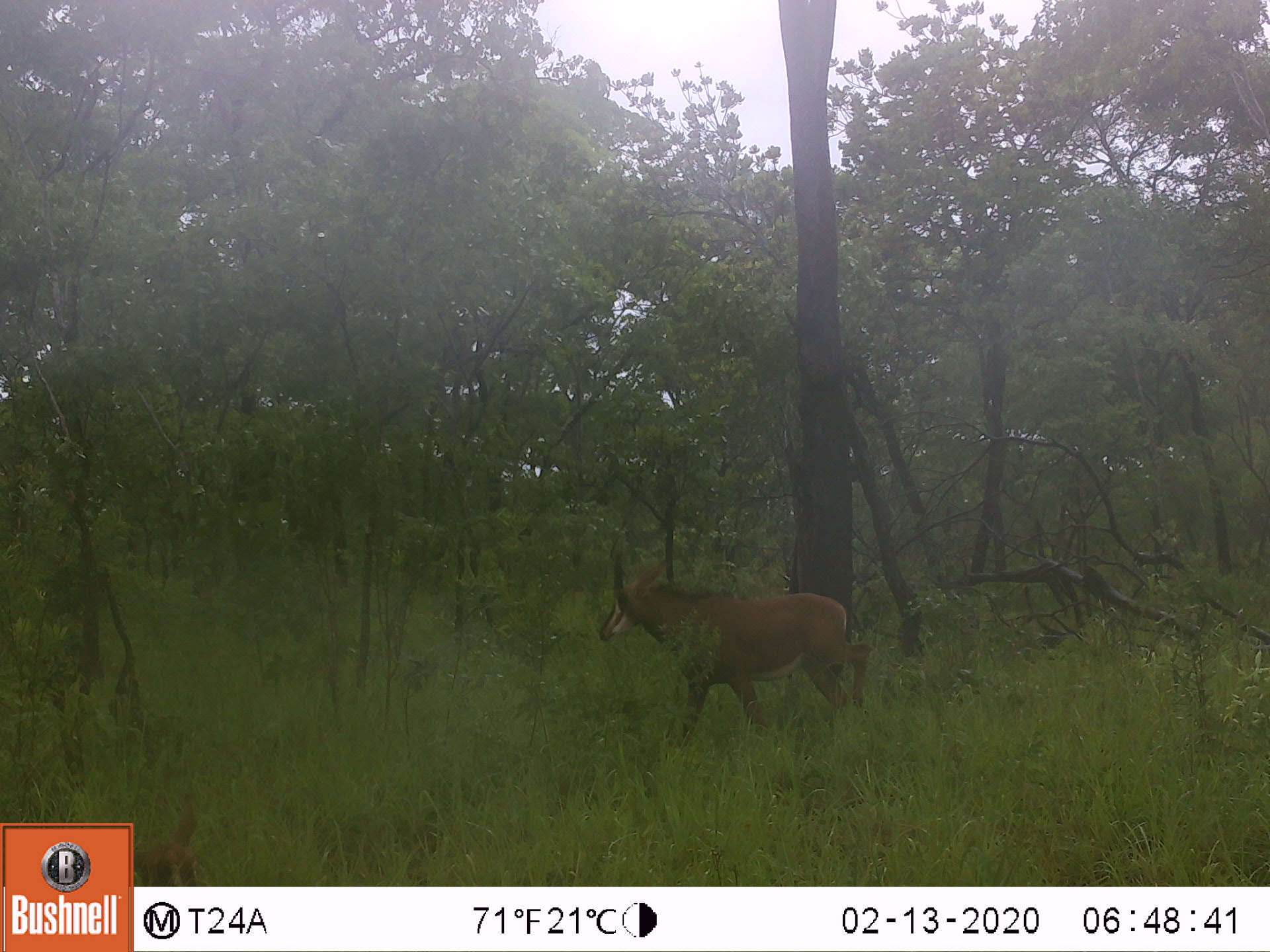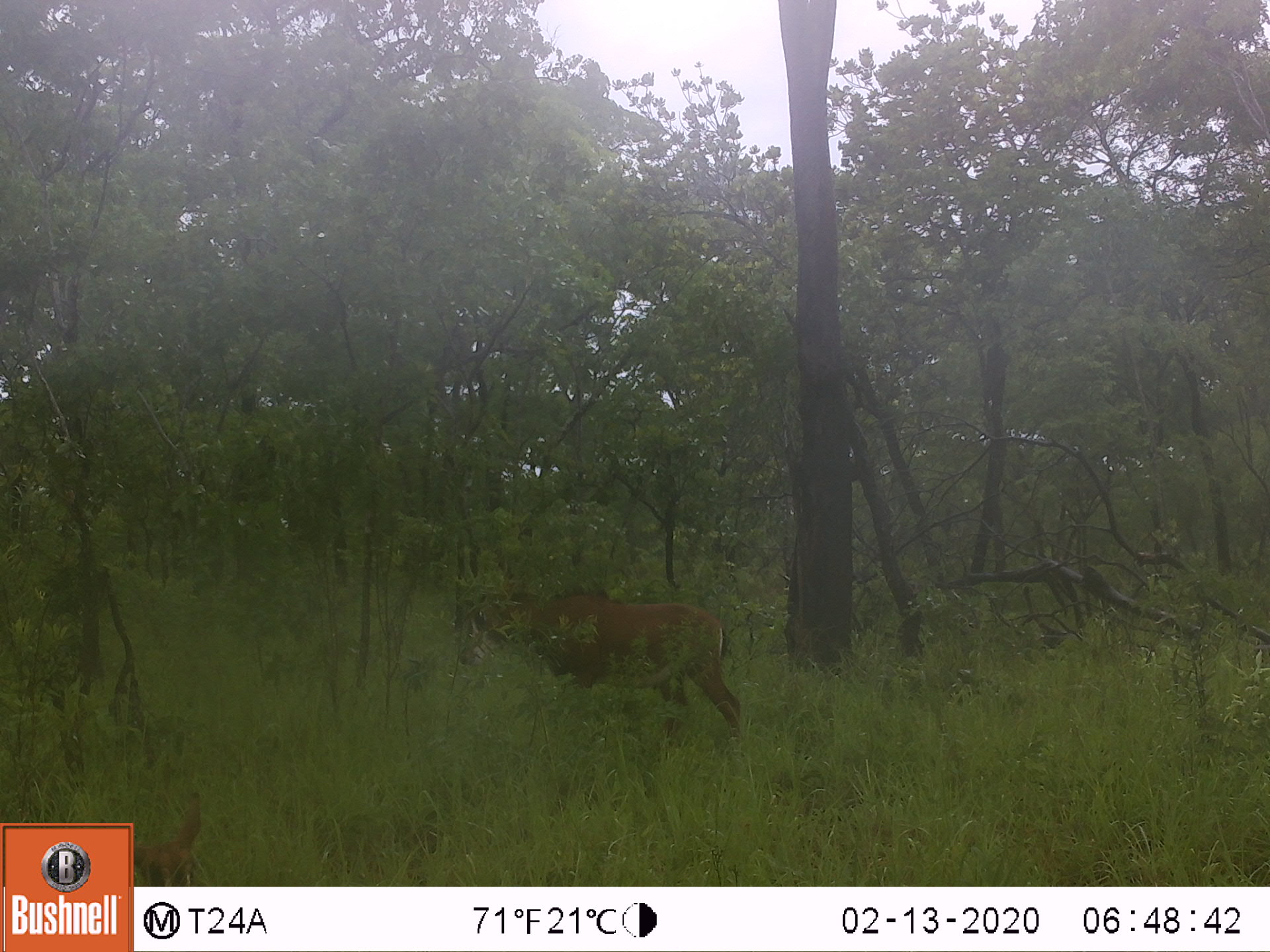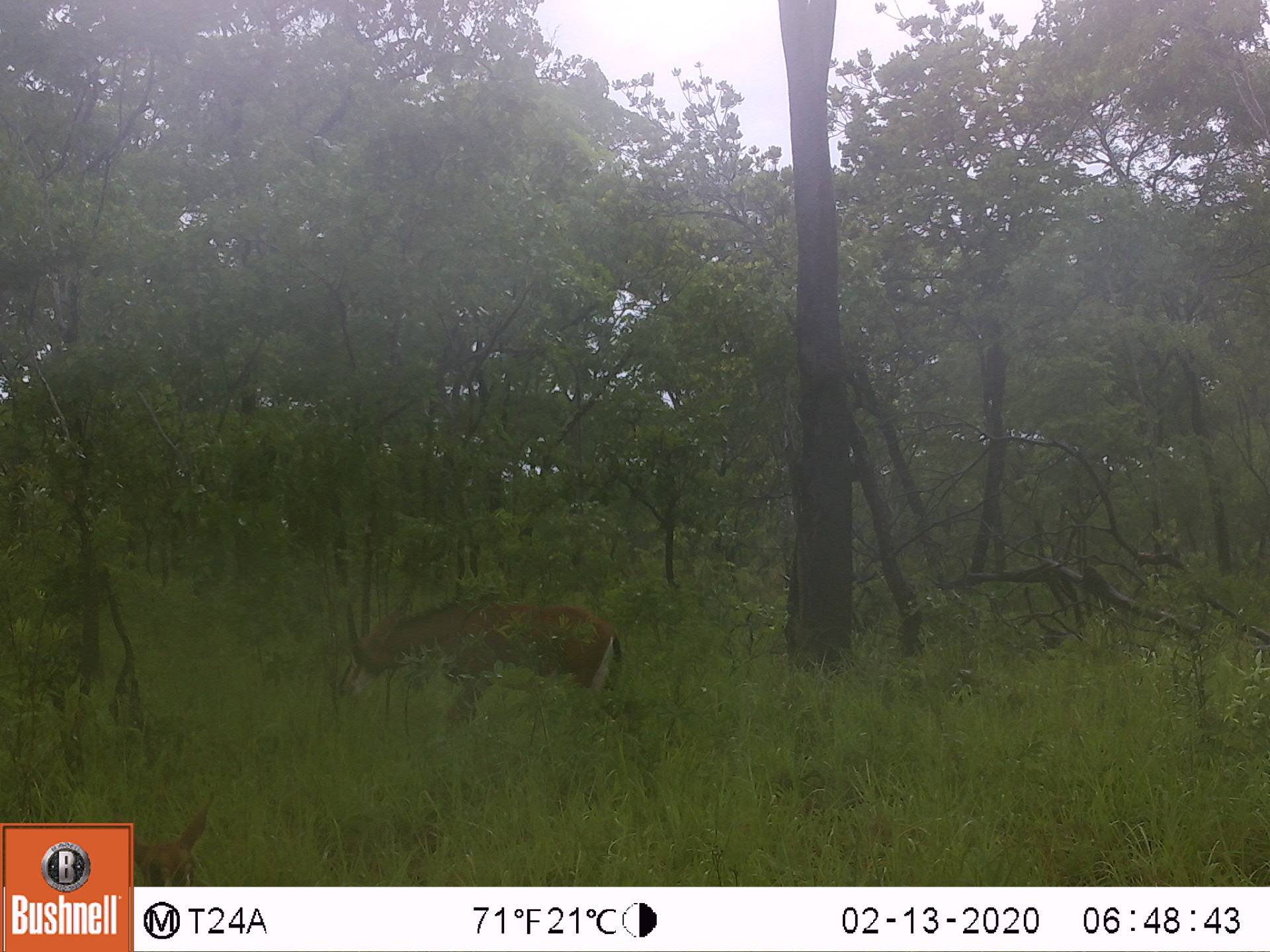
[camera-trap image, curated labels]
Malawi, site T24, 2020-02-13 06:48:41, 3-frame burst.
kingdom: Animalia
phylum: Chordata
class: Mammalia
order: Artiodactyla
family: Bovidae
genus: Hippotragus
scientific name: Hippotragus niger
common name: sable antelope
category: sable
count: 1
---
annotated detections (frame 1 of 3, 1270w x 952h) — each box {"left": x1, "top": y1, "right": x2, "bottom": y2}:
sable: {"left": 582, "top": 547, "right": 867, "bottom": 730}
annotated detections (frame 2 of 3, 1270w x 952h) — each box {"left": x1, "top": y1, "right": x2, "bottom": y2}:
sable: {"left": 450, "top": 540, "right": 749, "bottom": 754}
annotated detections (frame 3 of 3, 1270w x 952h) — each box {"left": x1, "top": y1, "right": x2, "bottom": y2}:
sable: {"left": 320, "top": 587, "right": 636, "bottom": 737}